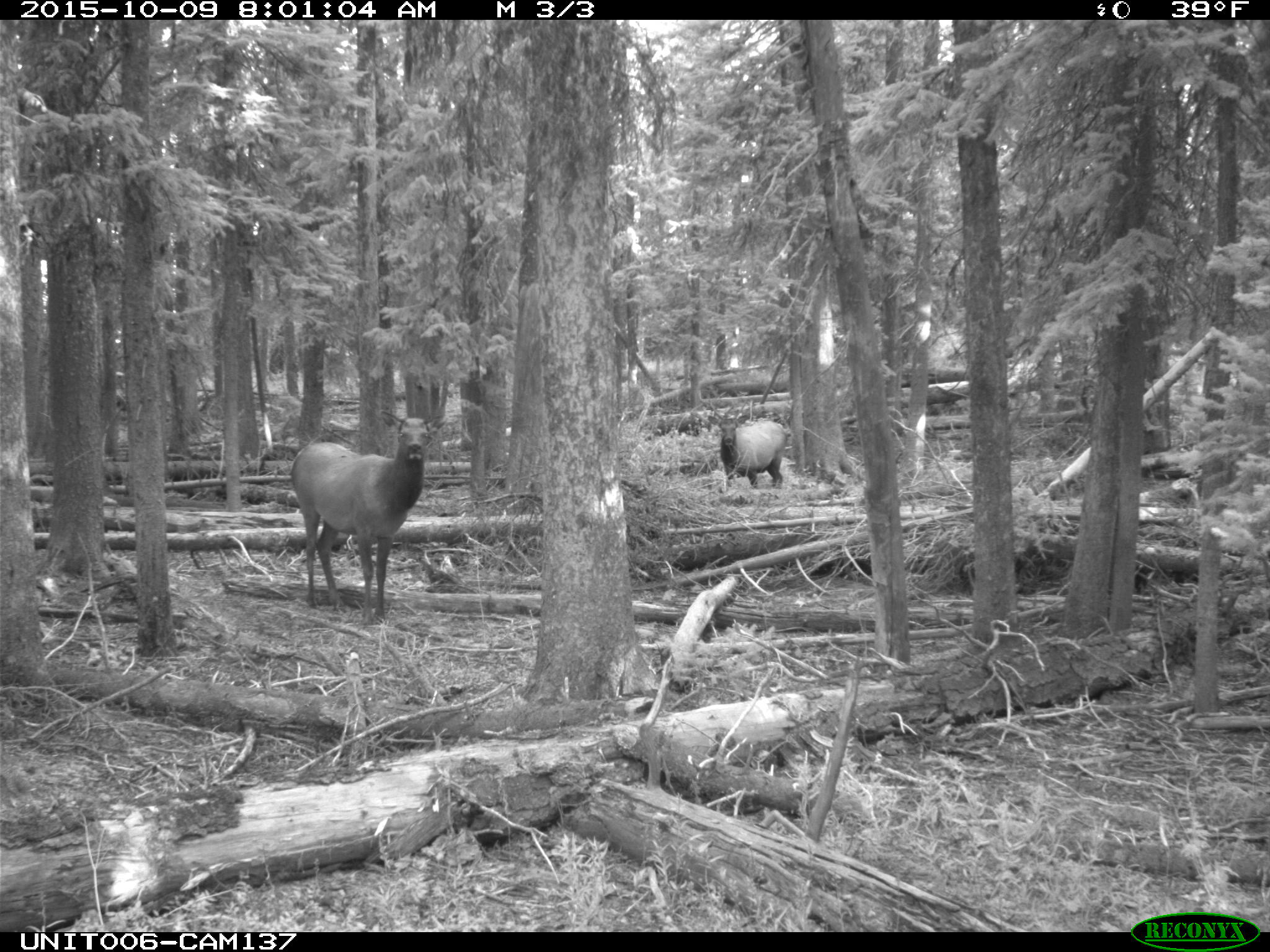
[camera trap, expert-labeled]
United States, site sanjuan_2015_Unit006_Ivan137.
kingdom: Animalia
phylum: Chordata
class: Mammalia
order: Artiodactyla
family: Cervidae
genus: Cervus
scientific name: Cervus elaphus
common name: red deer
Cervus elaphus (red deer).